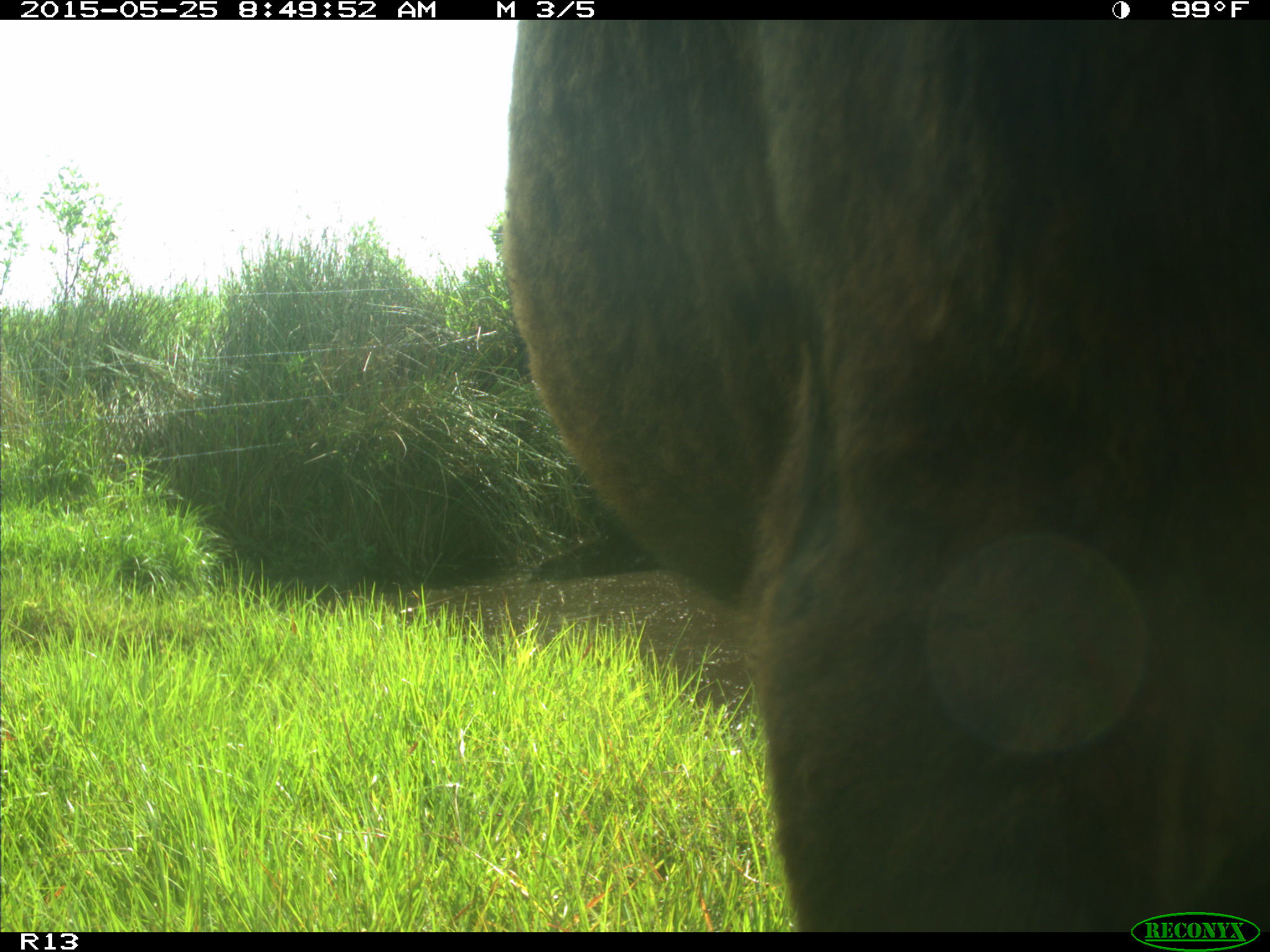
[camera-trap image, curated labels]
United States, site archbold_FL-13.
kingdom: Animalia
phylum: Chordata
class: Mammalia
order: Artiodactyla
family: Bovidae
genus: Bos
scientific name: Bos taurus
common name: domestic cow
Bos taurus (domestic cow).